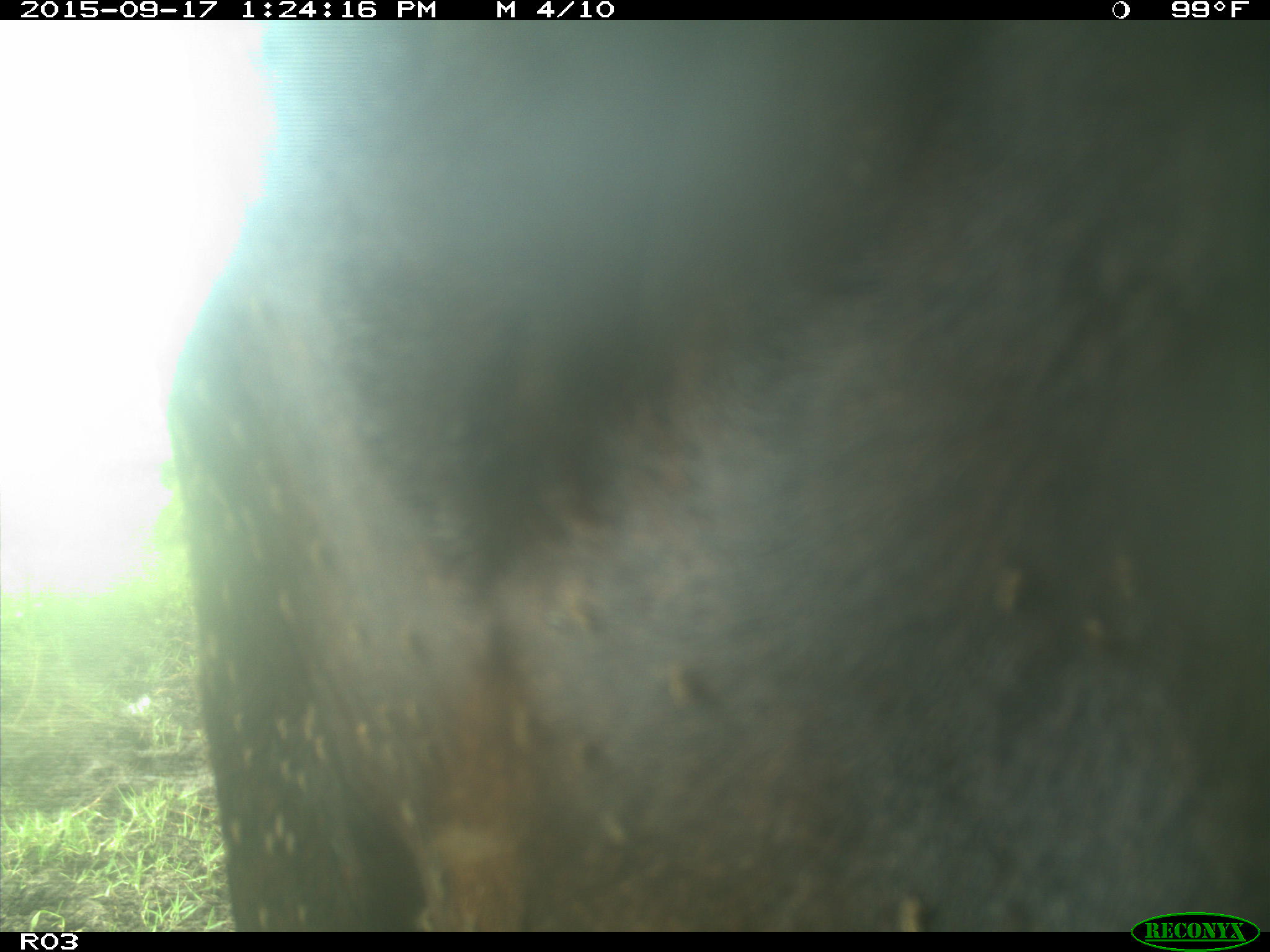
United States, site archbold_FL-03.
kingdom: Animalia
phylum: Chordata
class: Mammalia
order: Artiodactyla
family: Bovidae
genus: Bos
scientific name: Bos taurus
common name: domestic cow